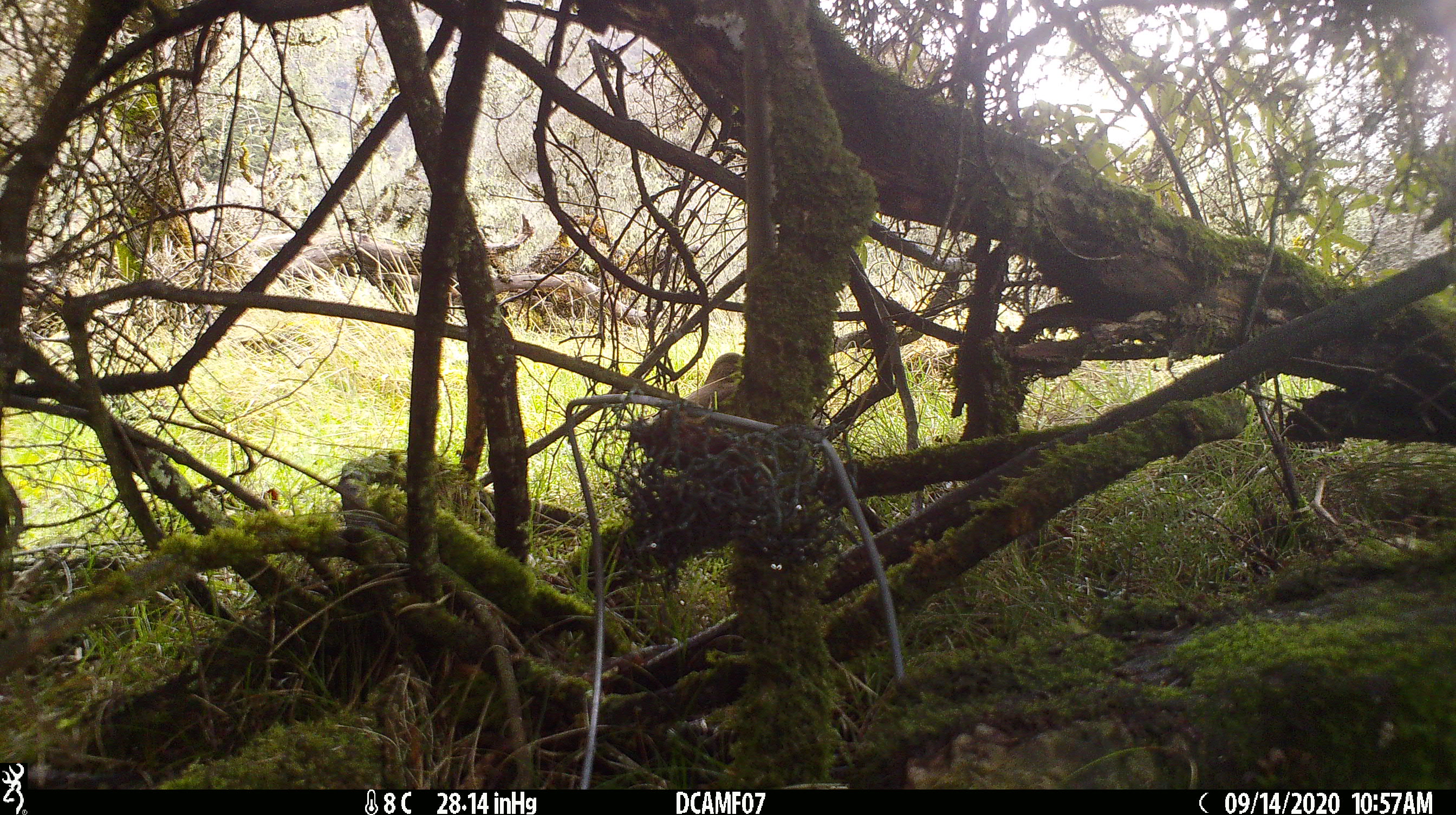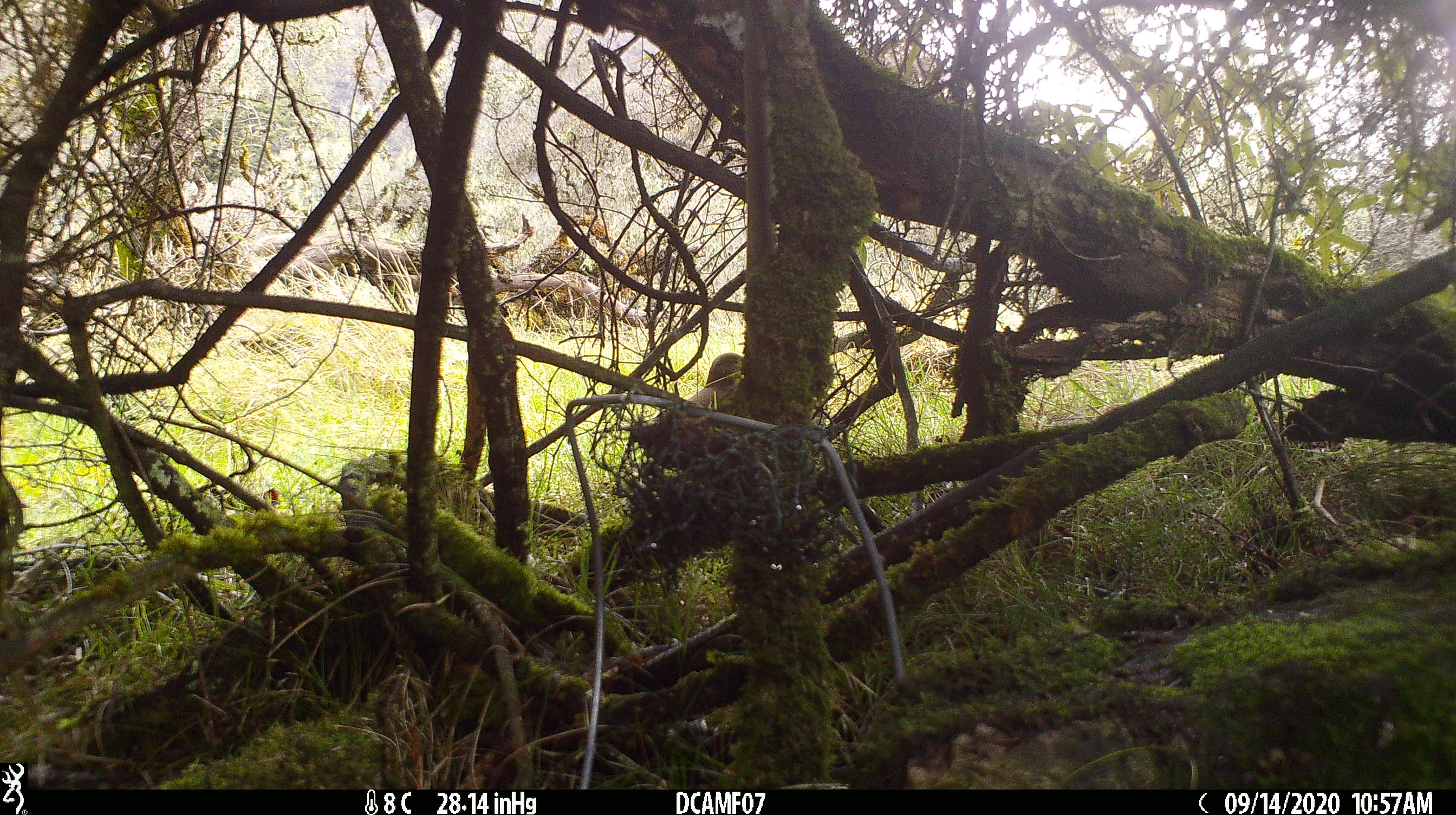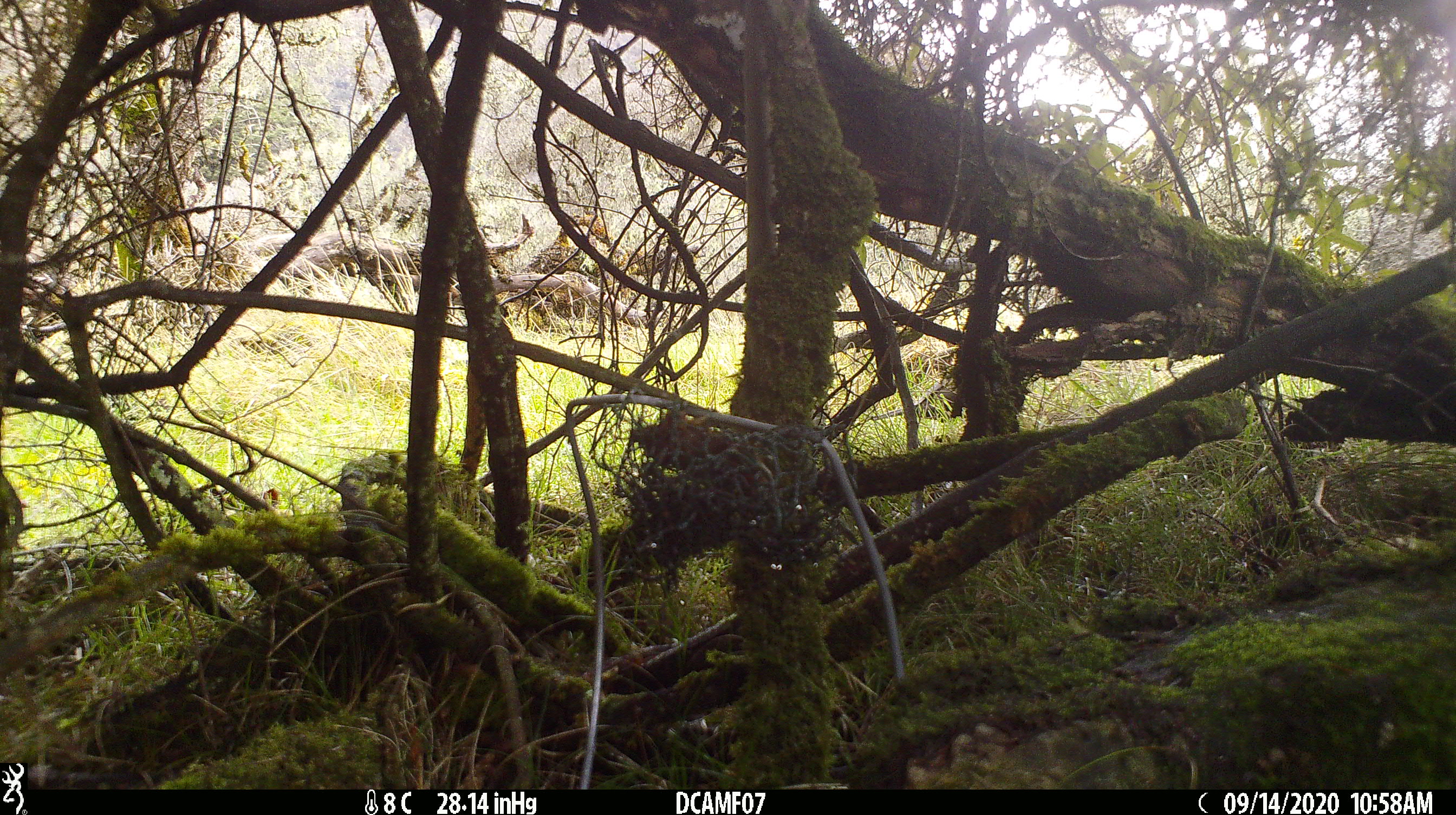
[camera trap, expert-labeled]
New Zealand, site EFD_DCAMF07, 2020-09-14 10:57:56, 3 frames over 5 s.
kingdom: Animalia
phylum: Chordata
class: Aves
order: Passeriformes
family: Turdidae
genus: Turdus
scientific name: Turdus philomelos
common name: song thrush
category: thrush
Thrush (song thrush) (Turdus philomelos).